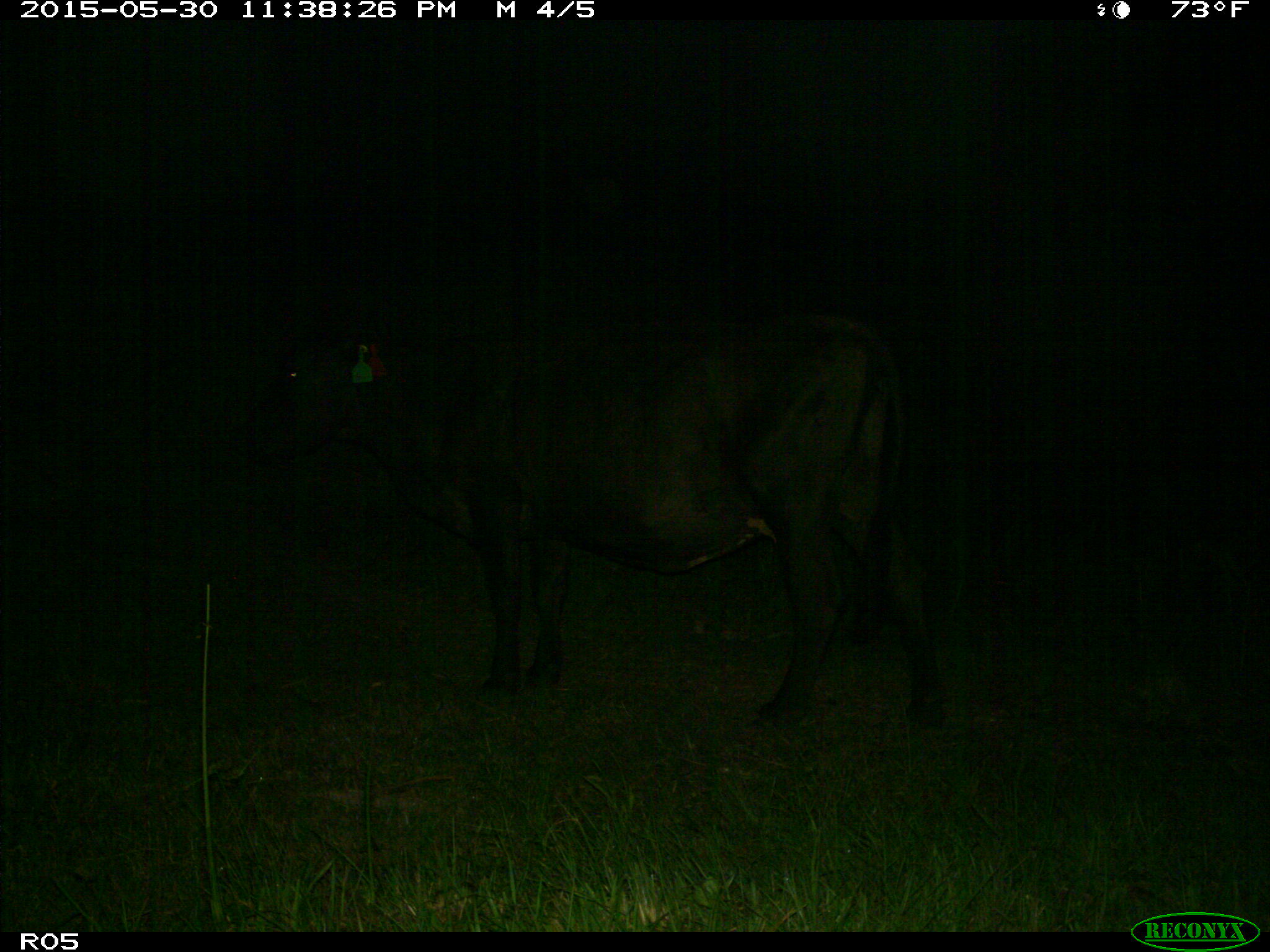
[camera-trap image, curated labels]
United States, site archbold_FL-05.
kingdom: Animalia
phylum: Chordata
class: Mammalia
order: Artiodactyla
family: Bovidae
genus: Bos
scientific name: Bos taurus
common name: domestic cow